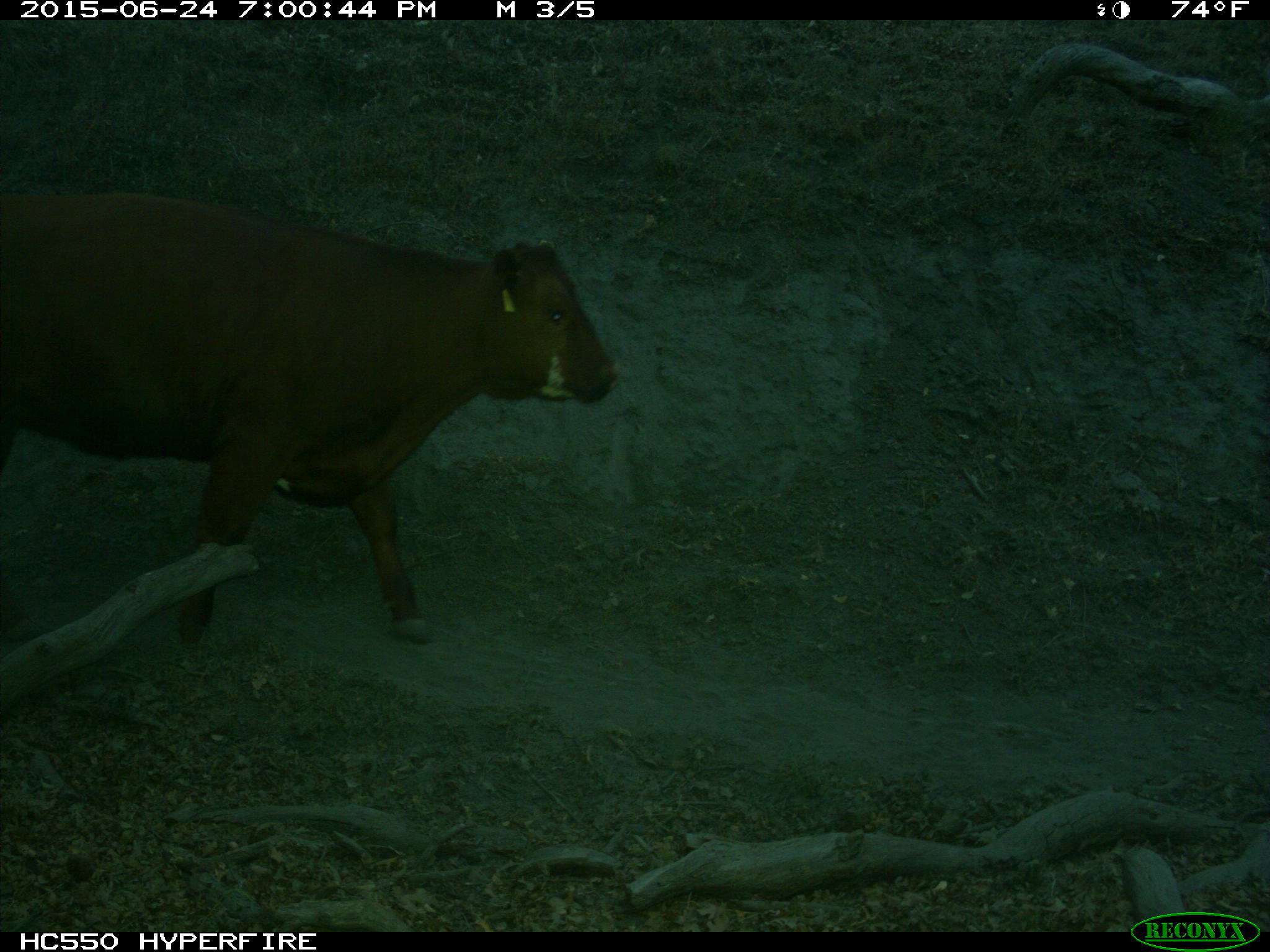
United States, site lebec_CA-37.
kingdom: Animalia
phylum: Chordata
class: Mammalia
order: Artiodactyla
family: Bovidae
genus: Bos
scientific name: Bos taurus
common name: domestic cow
Bos taurus (domestic cow).